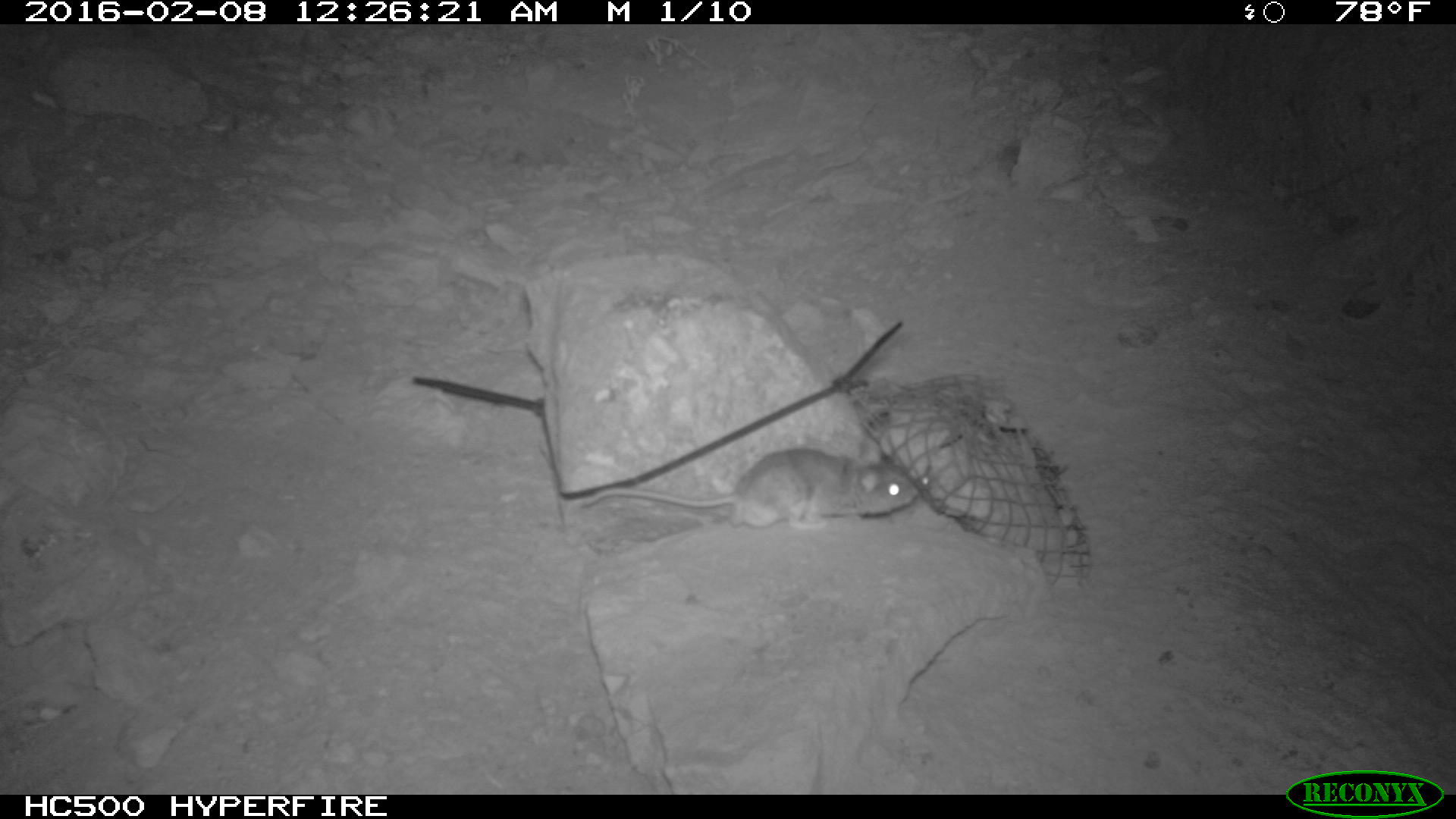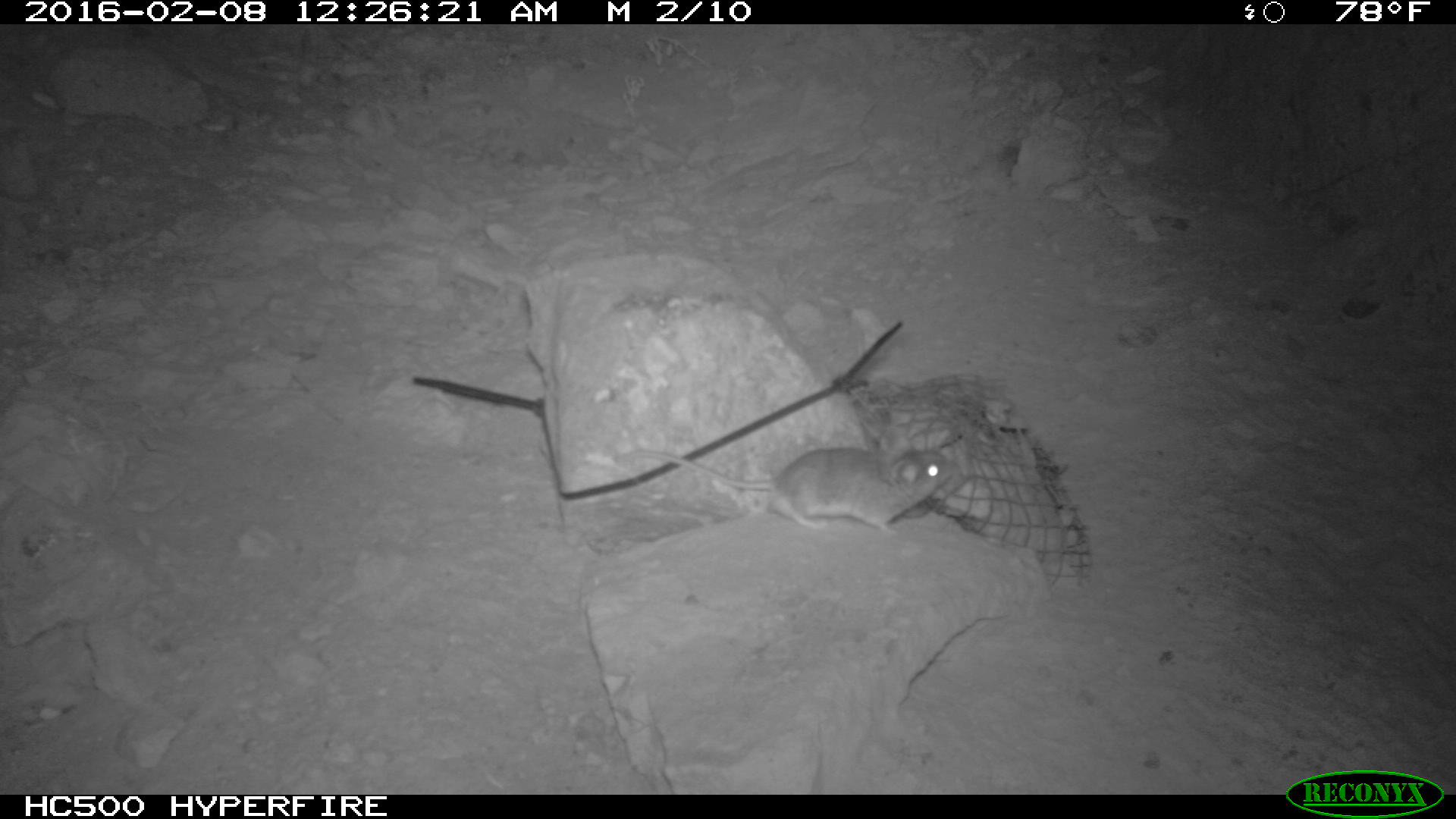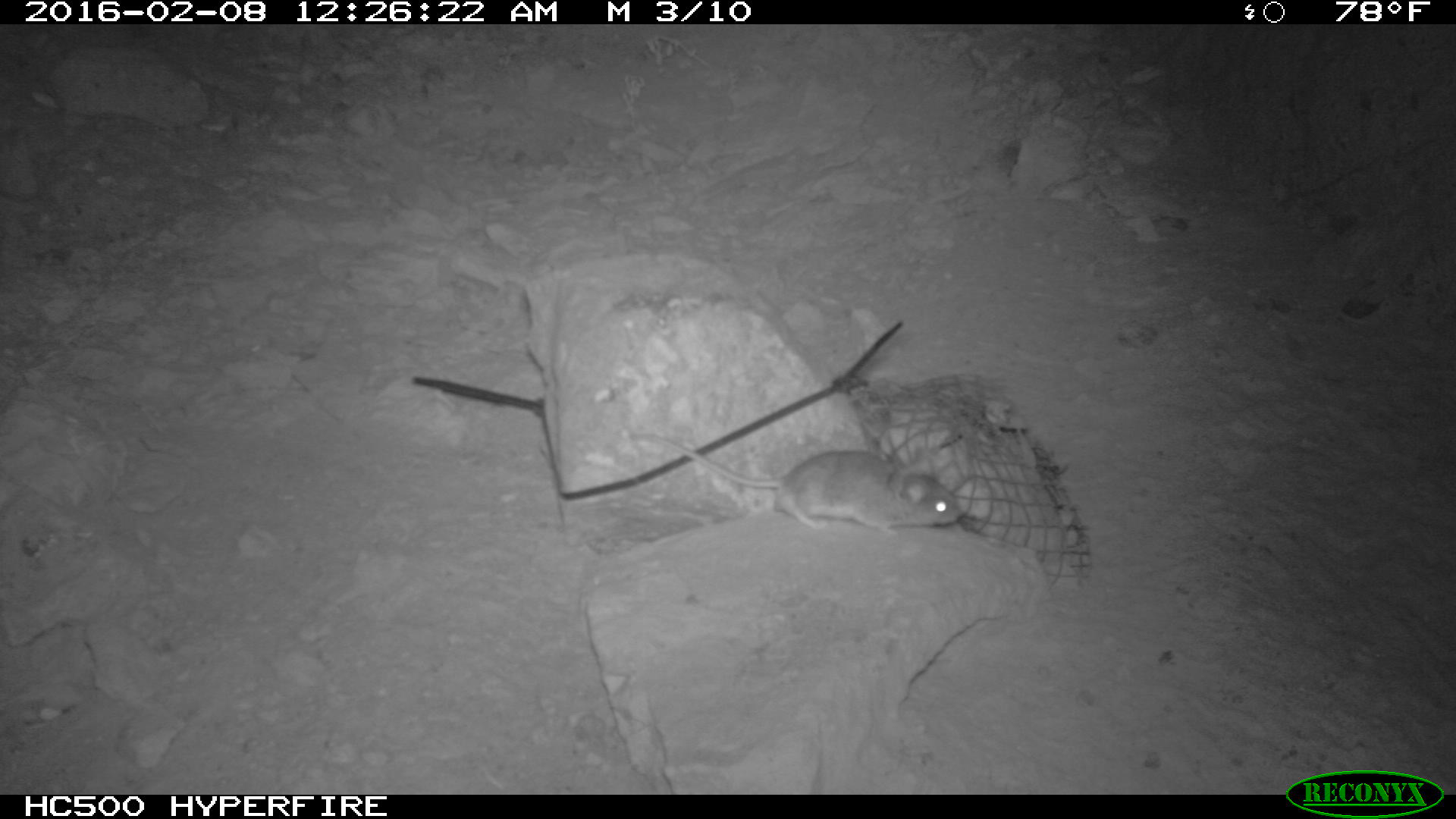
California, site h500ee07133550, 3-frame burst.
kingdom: Animalia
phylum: Chordata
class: Mammalia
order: Rodentia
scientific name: Rodentia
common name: rodent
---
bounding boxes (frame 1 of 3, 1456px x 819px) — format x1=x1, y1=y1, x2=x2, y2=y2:
rodent: x1=573, y1=434, x2=923, y2=528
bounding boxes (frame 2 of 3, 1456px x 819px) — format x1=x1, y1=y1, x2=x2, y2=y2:
rodent: x1=614, y1=421, x2=957, y2=535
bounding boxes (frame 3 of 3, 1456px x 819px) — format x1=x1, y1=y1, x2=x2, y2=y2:
rodent: x1=633, y1=432, x2=963, y2=539